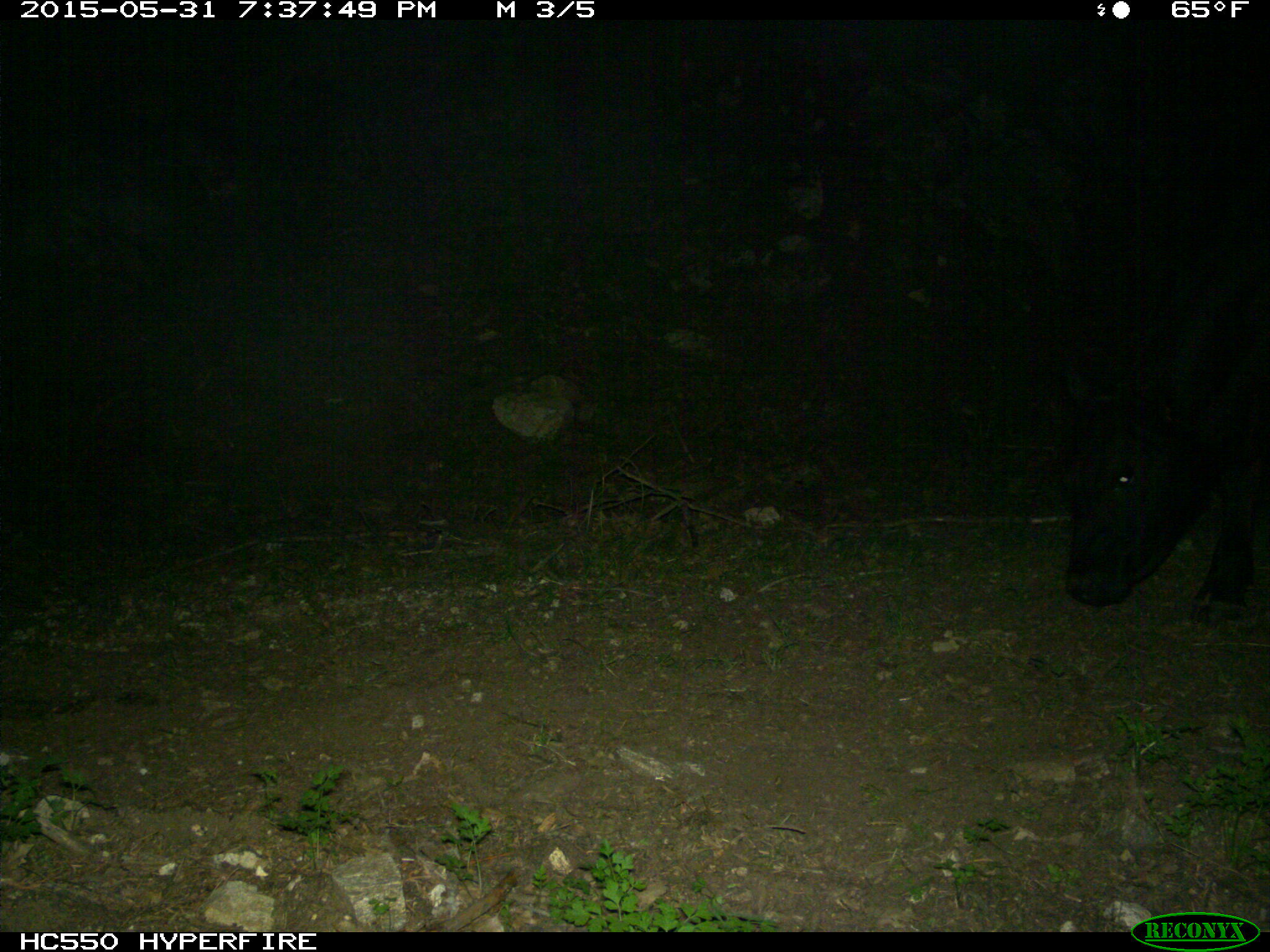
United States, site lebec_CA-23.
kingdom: Animalia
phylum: Chordata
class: Mammalia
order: Artiodactyla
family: Bovidae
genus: Bos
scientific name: Bos taurus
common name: domestic cow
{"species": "Bos taurus (domestic cow)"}